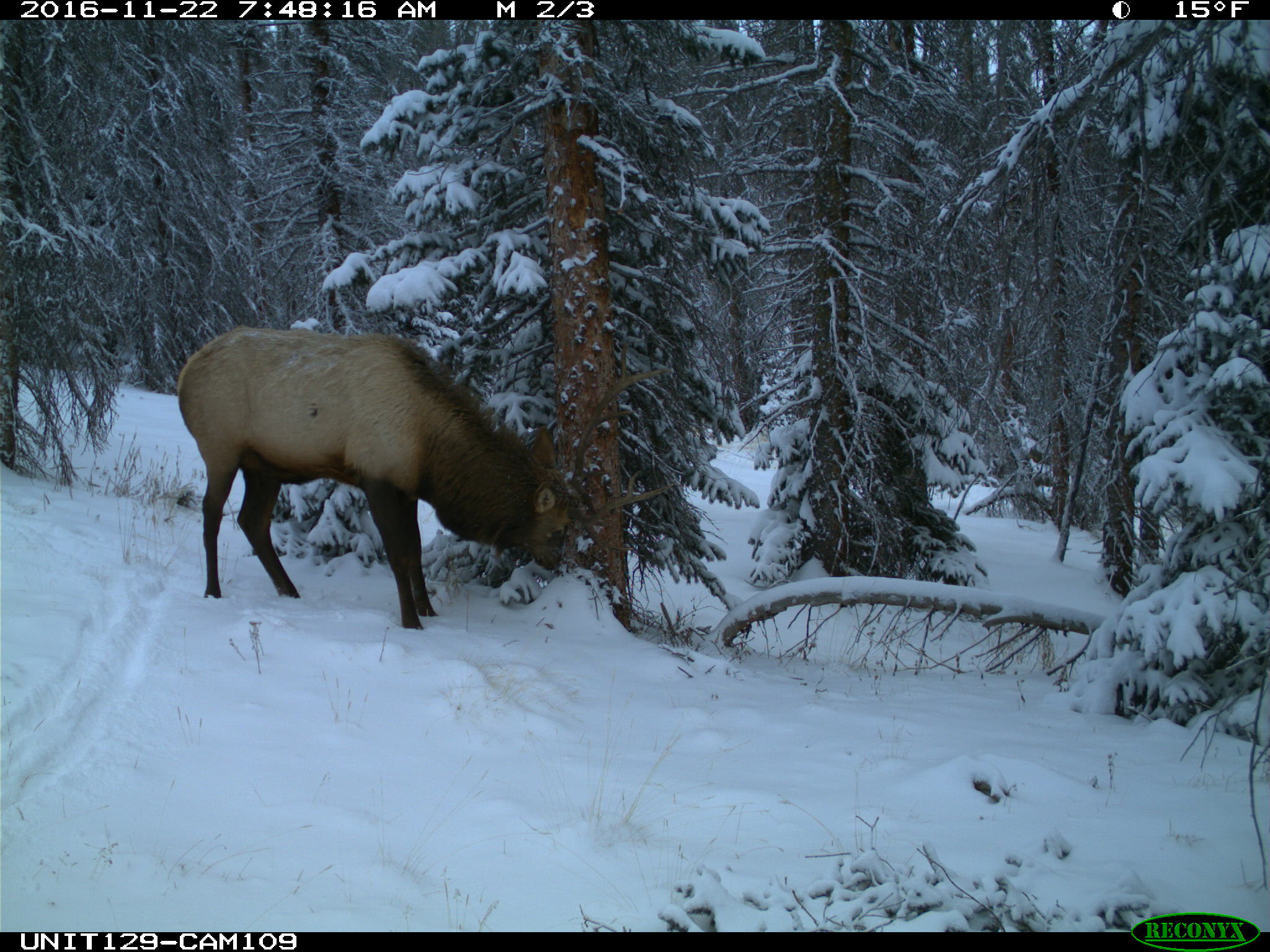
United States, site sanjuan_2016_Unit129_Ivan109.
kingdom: Animalia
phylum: Chordata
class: Mammalia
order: Artiodactyla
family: Cervidae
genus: Cervus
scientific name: Cervus elaphus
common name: red deer